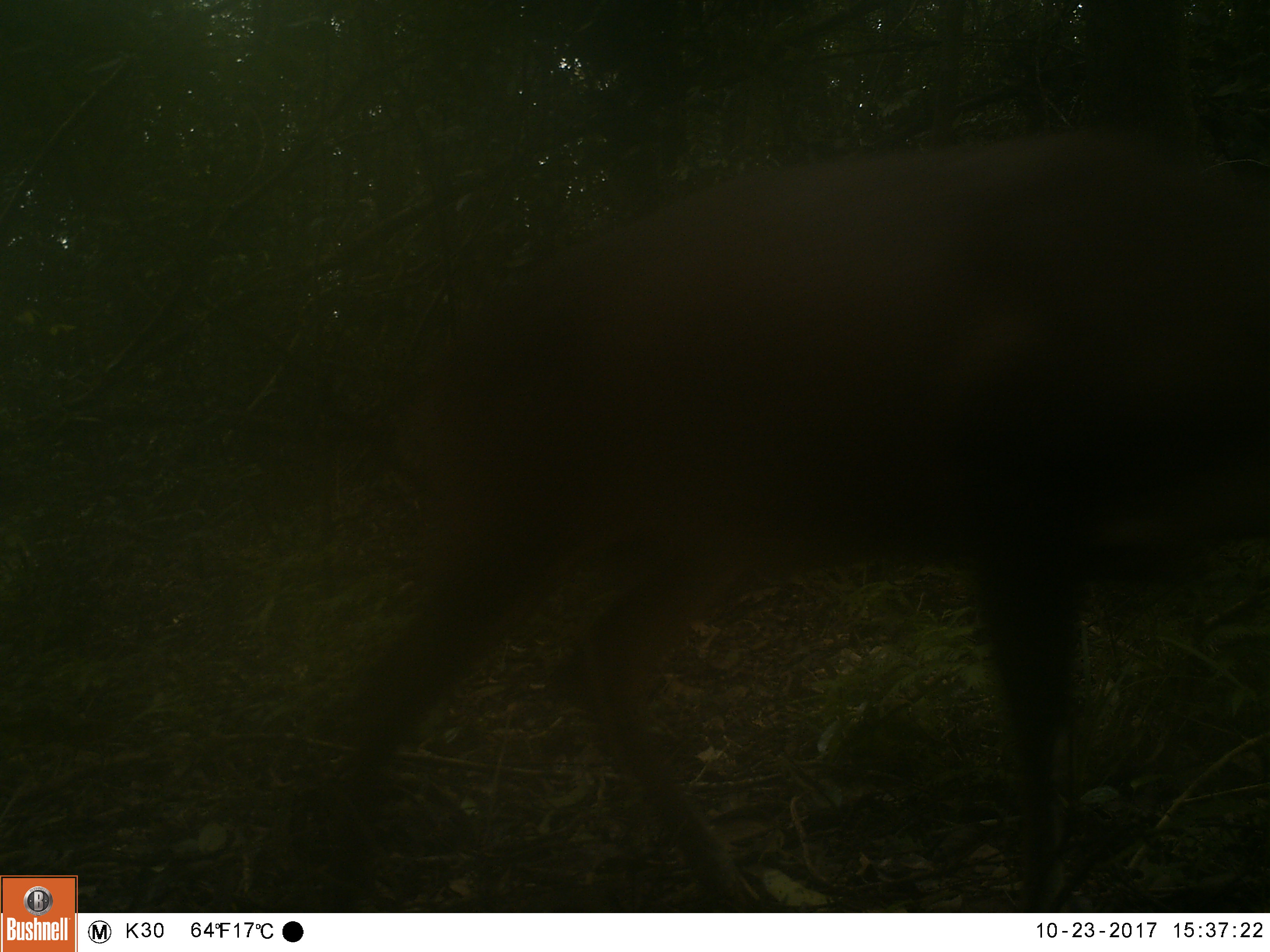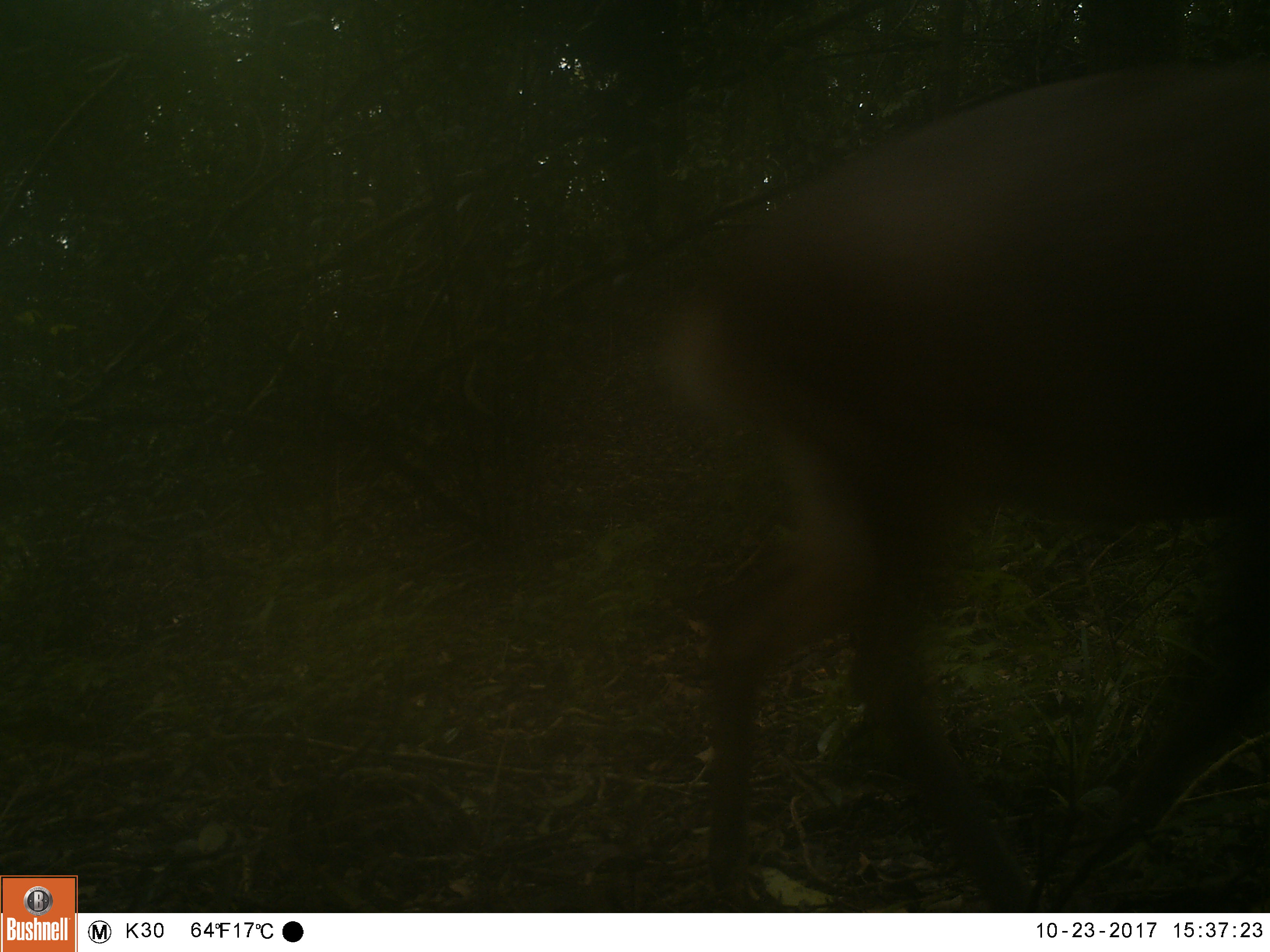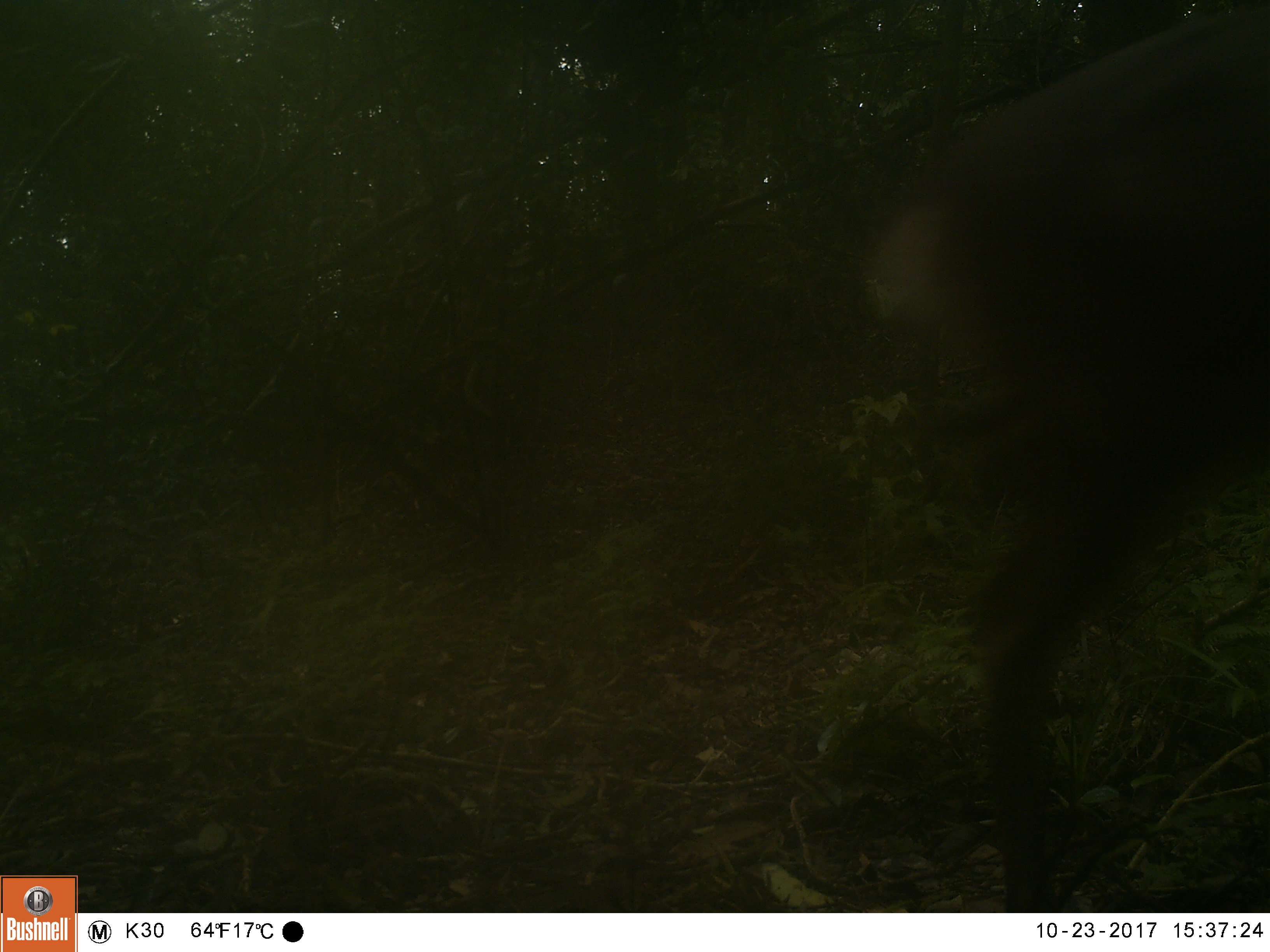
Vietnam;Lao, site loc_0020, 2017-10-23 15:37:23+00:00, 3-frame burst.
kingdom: Animalia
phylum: Chordata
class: Mammalia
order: Artiodactyla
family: Cervidae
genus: Muntiacus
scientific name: Muntiacus vuquangensis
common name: large-antlered muntjac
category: large antlered muntjac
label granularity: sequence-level